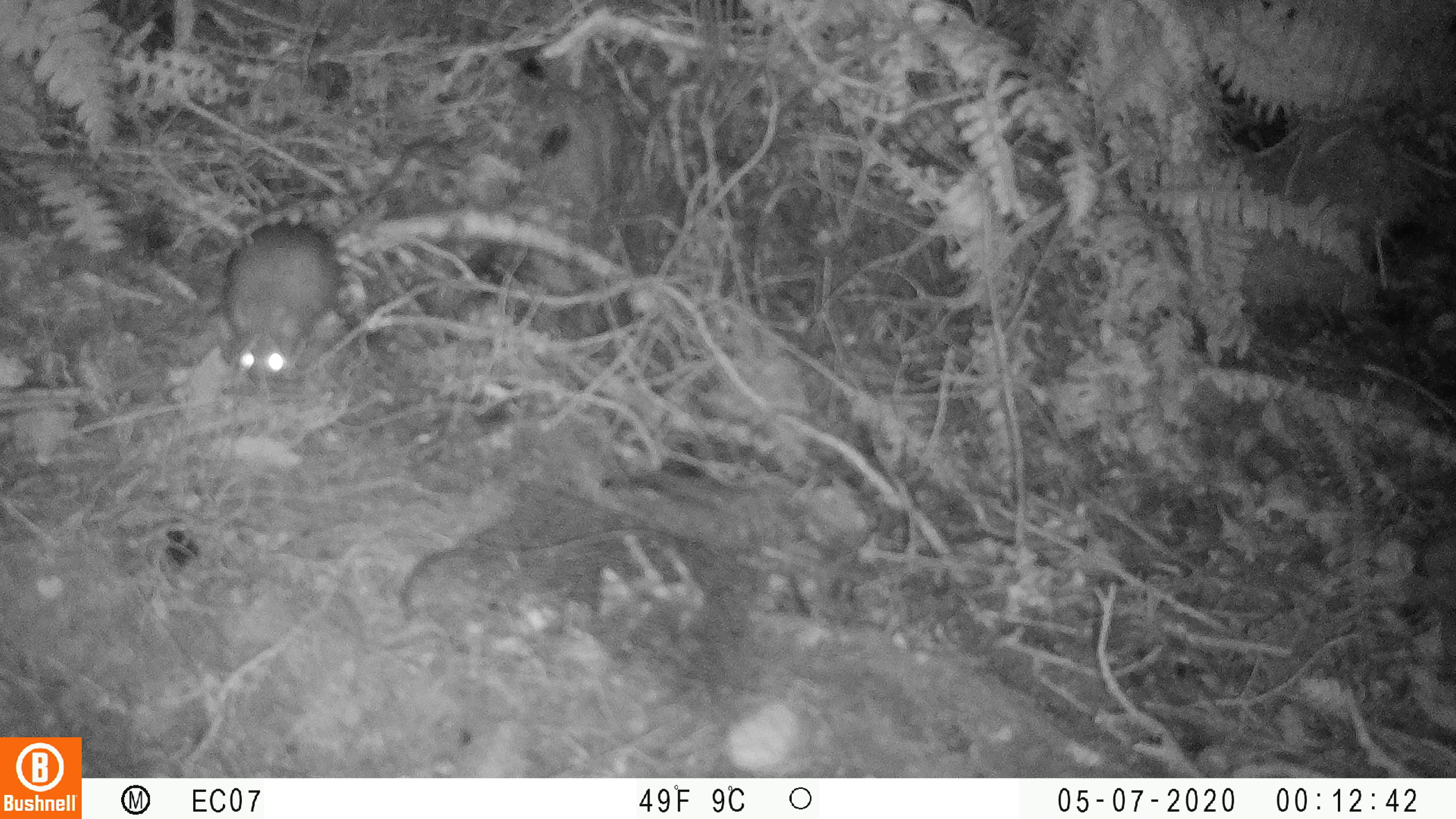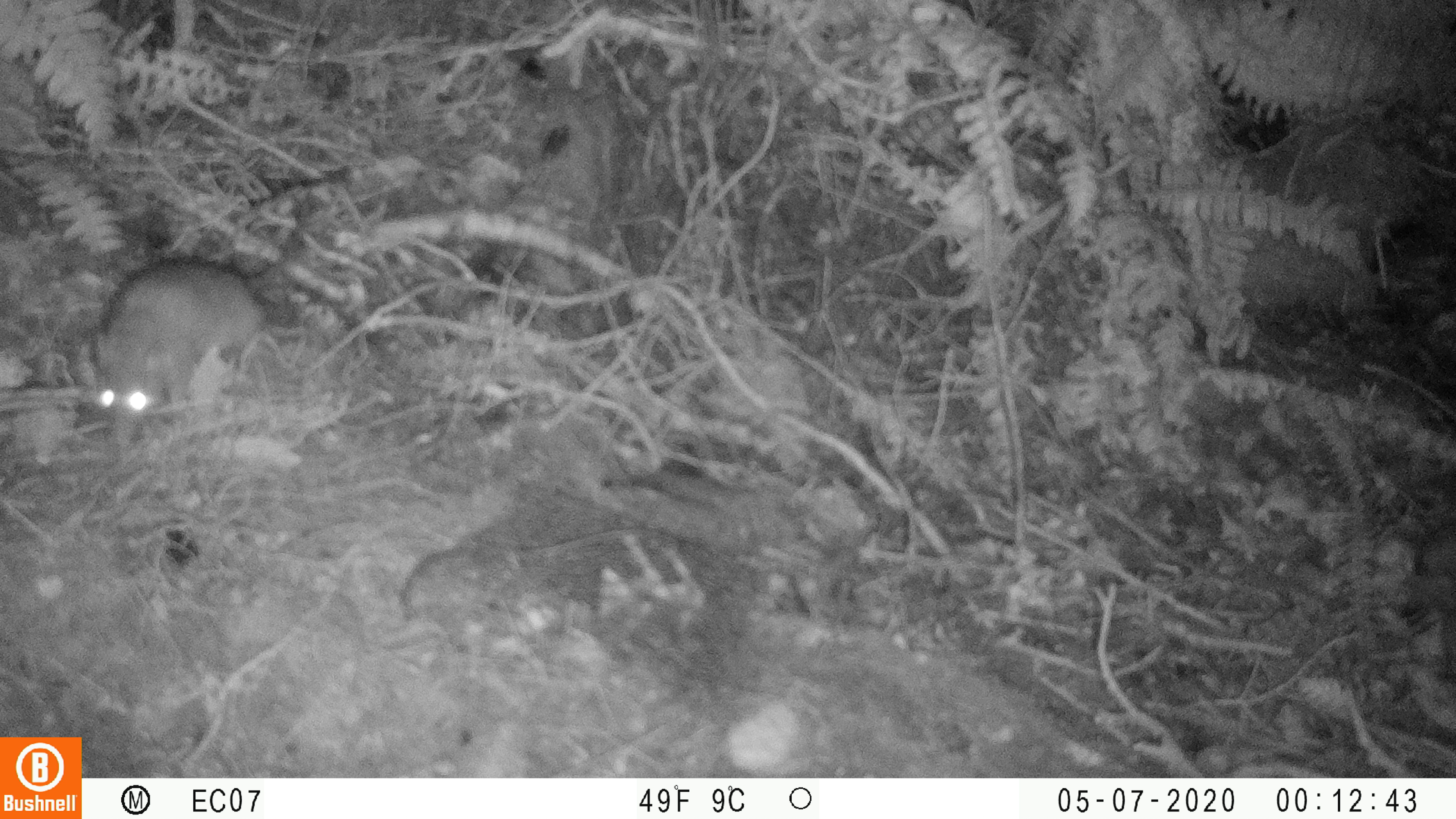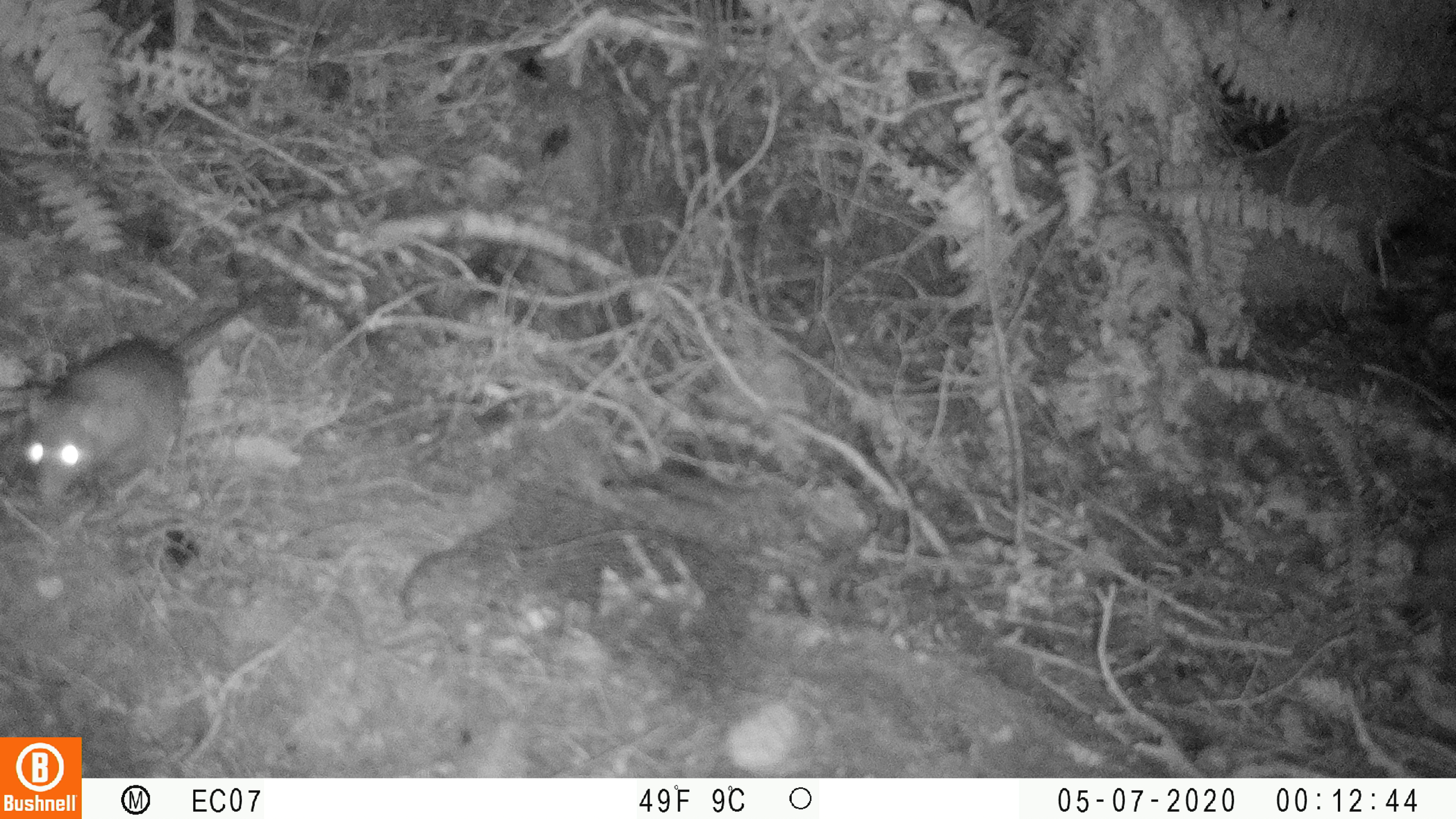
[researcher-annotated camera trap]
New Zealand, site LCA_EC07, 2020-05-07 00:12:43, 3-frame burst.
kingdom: Animalia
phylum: Chordata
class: Mammalia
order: Rodentia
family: Muridae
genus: Rattus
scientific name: Rattus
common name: rat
Rat (Rattus).